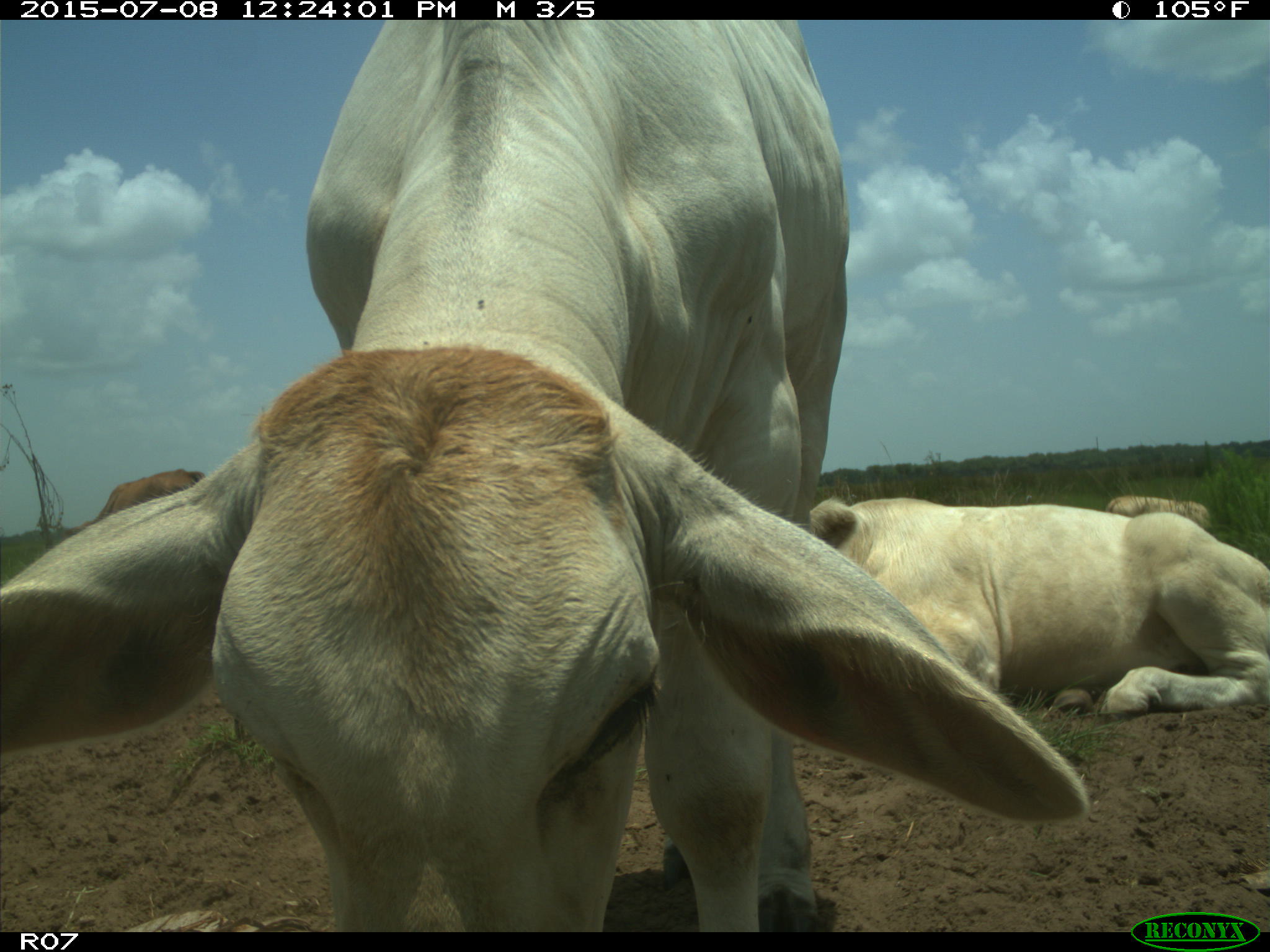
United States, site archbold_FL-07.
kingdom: Animalia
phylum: Chordata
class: Mammalia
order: Artiodactyla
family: Bovidae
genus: Bos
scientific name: Bos taurus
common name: domestic cow